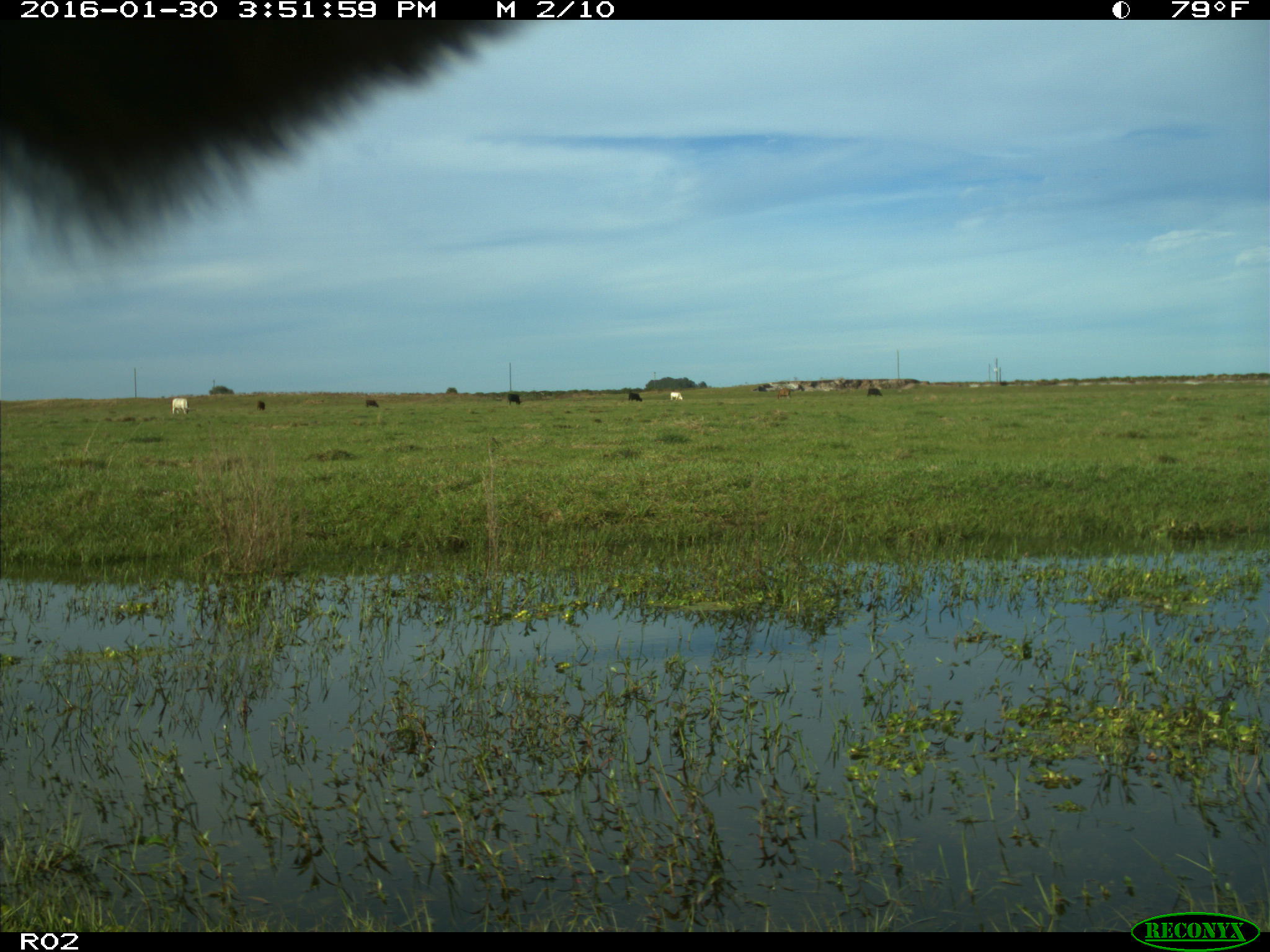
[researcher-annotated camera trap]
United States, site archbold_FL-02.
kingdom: Animalia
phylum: Chordata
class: Mammalia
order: Artiodactyla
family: Bovidae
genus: Bos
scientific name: Bos taurus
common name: domestic cow